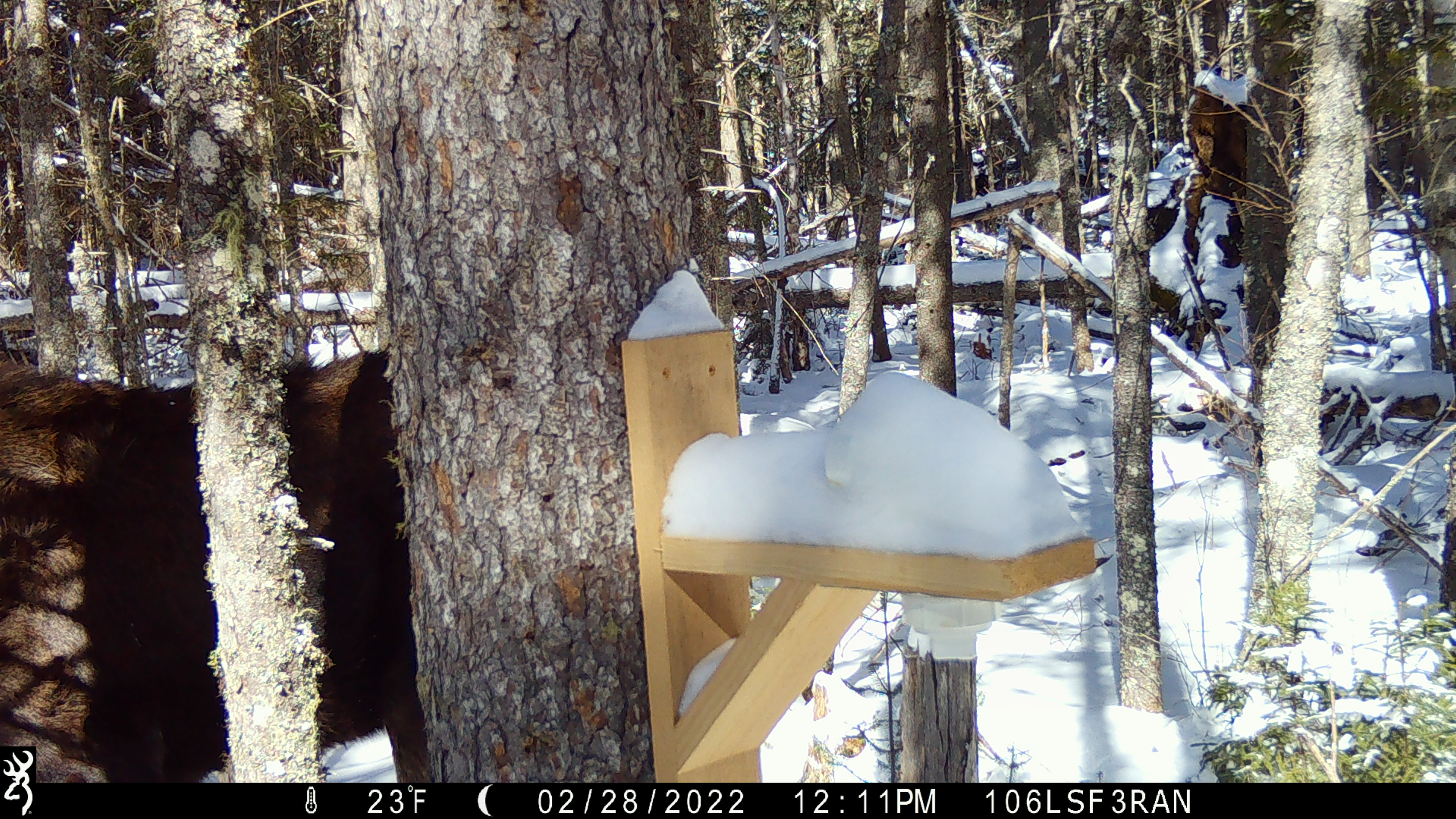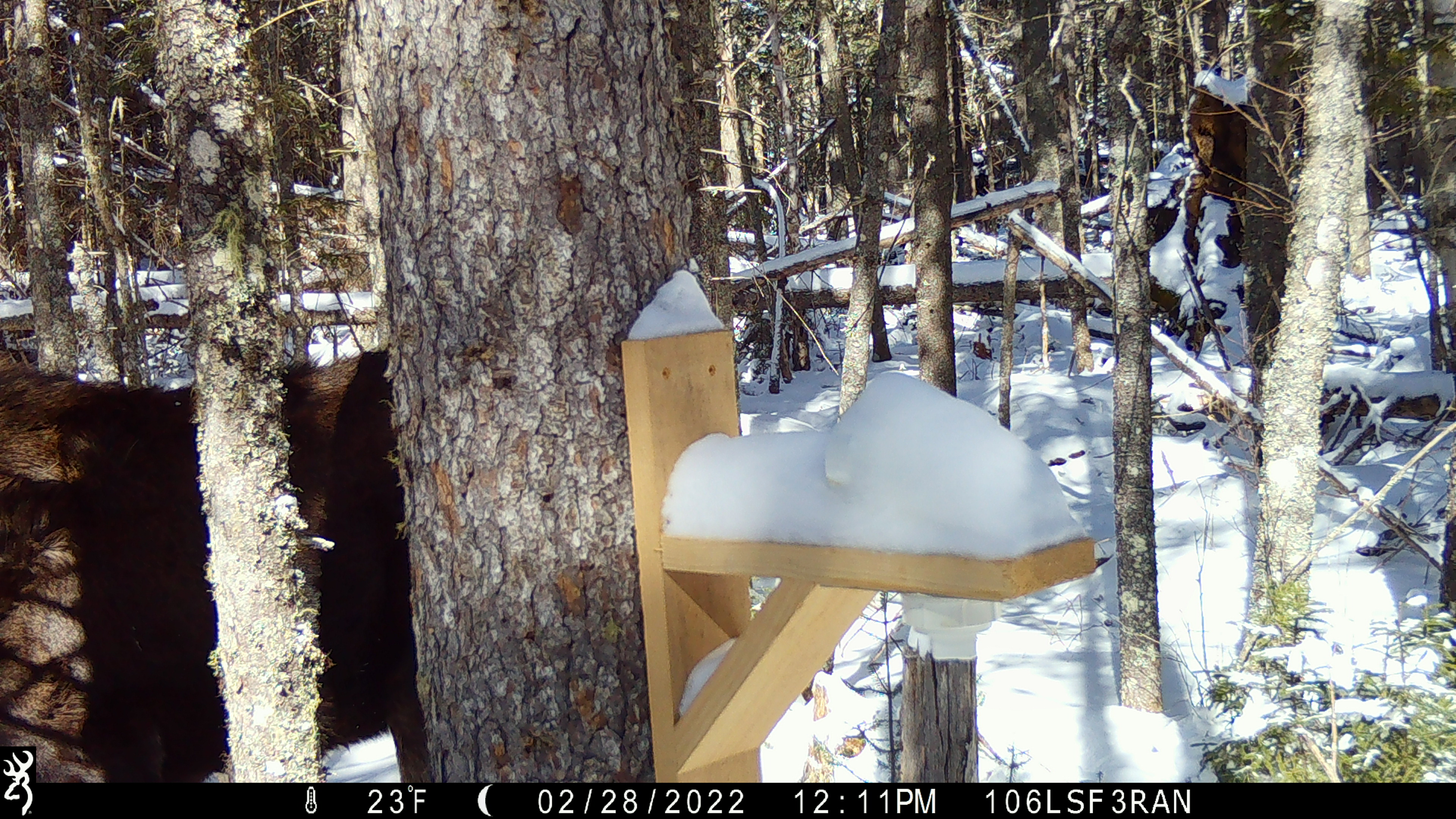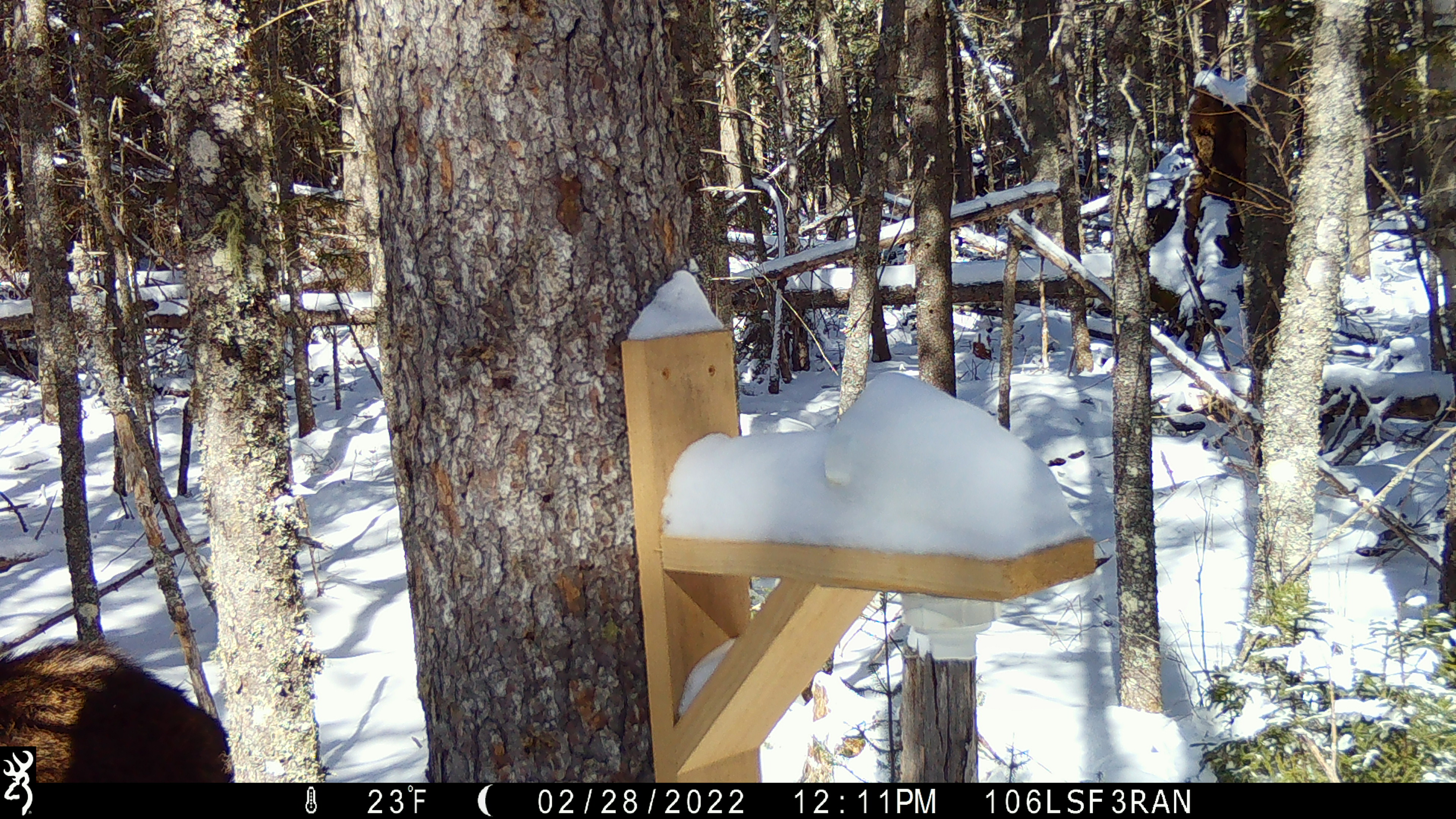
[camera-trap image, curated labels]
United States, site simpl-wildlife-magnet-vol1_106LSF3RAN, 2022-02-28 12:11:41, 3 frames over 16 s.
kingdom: Animalia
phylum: Chordata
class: Mammalia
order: Artiodactyla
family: Cervidae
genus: Alces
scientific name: Alces alces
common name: moose